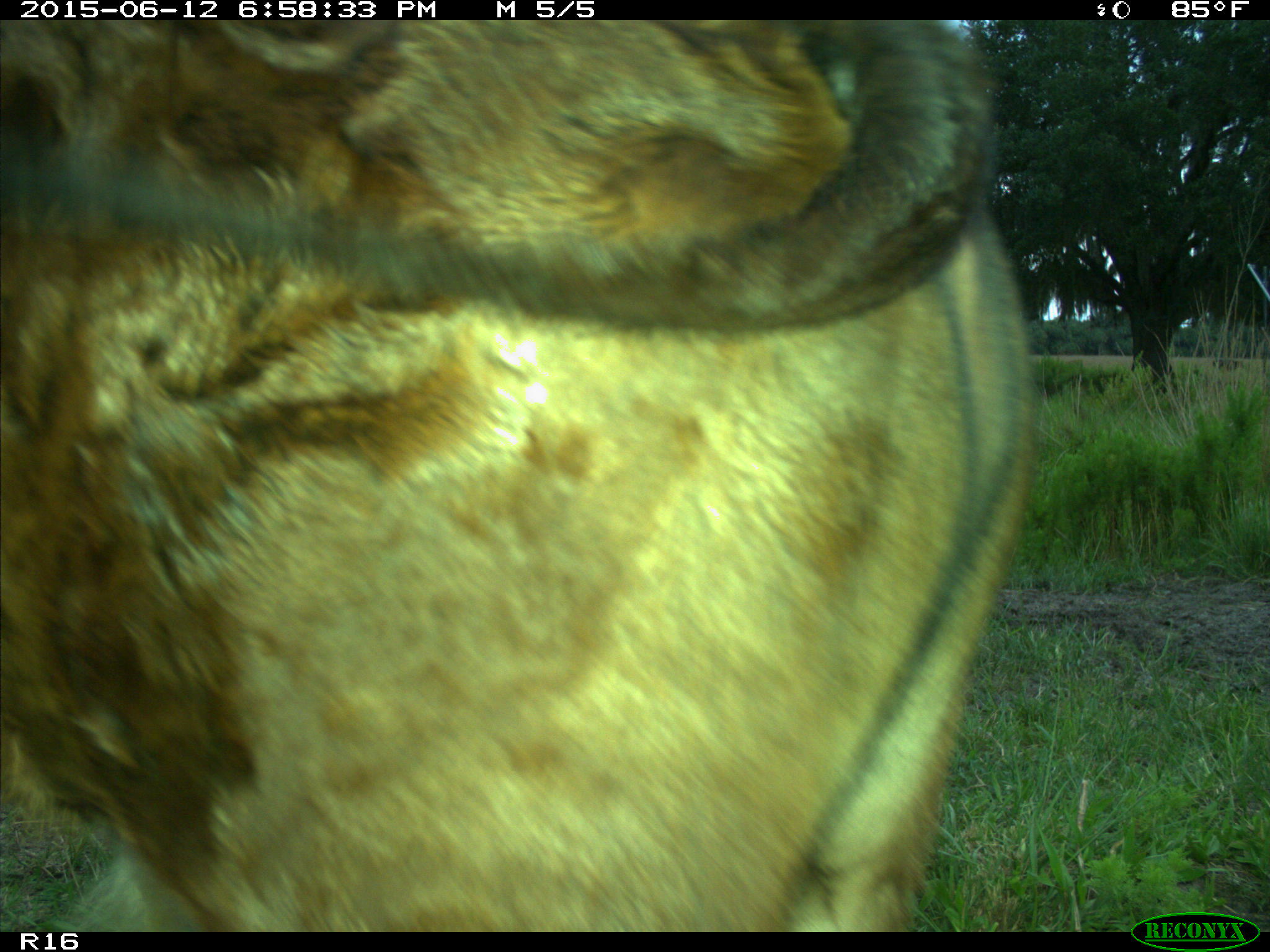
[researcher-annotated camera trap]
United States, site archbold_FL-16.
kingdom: Animalia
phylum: Chordata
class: Mammalia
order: Artiodactyla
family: Bovidae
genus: Bos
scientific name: Bos taurus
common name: domestic cow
Bos taurus (domestic cow).